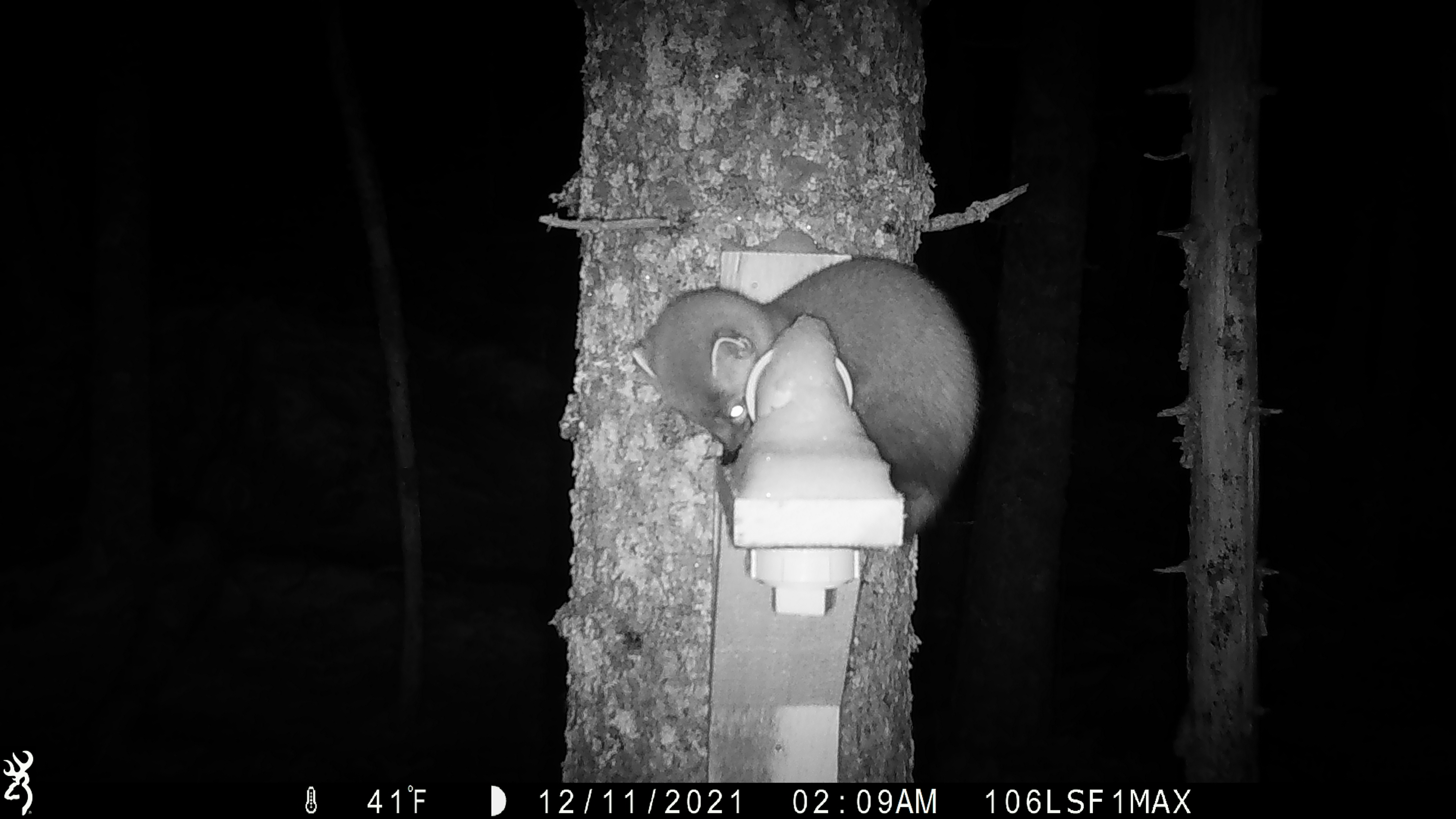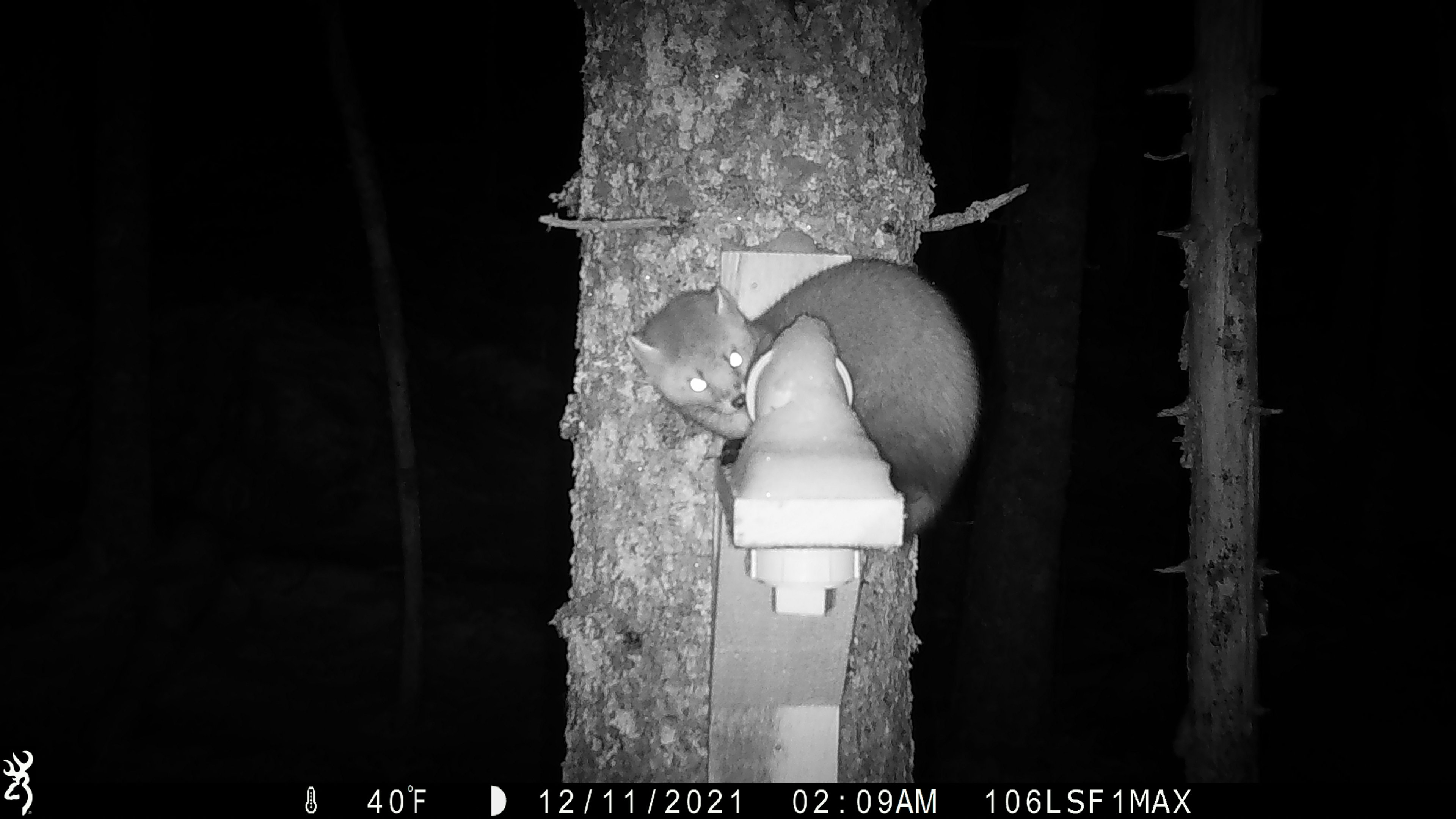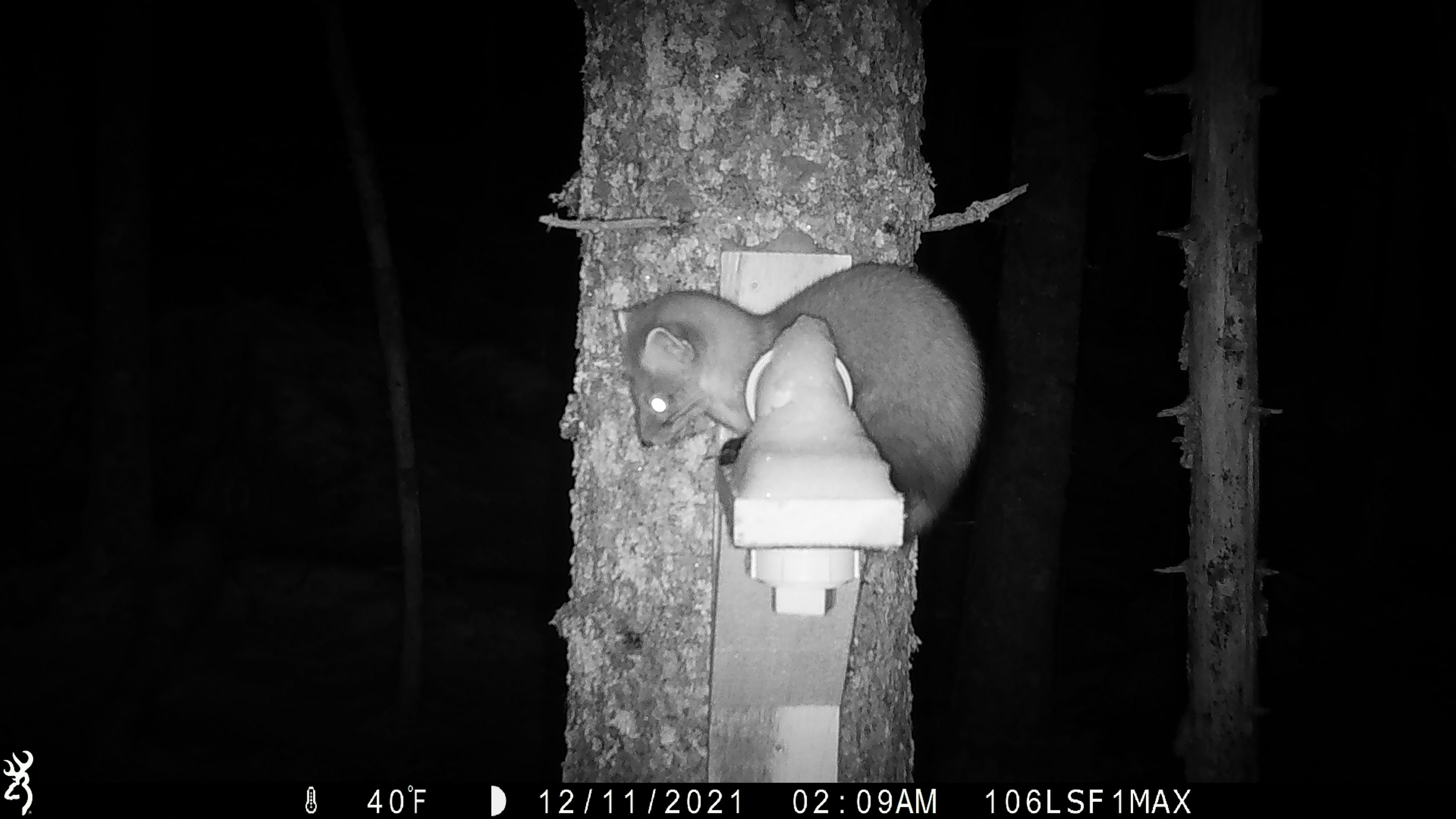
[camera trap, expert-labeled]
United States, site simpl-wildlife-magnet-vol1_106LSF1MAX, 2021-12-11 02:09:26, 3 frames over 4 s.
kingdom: Animalia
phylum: Chordata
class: Mammalia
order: Carnivora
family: Mustelidae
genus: Martes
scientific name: Martes americana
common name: american marten